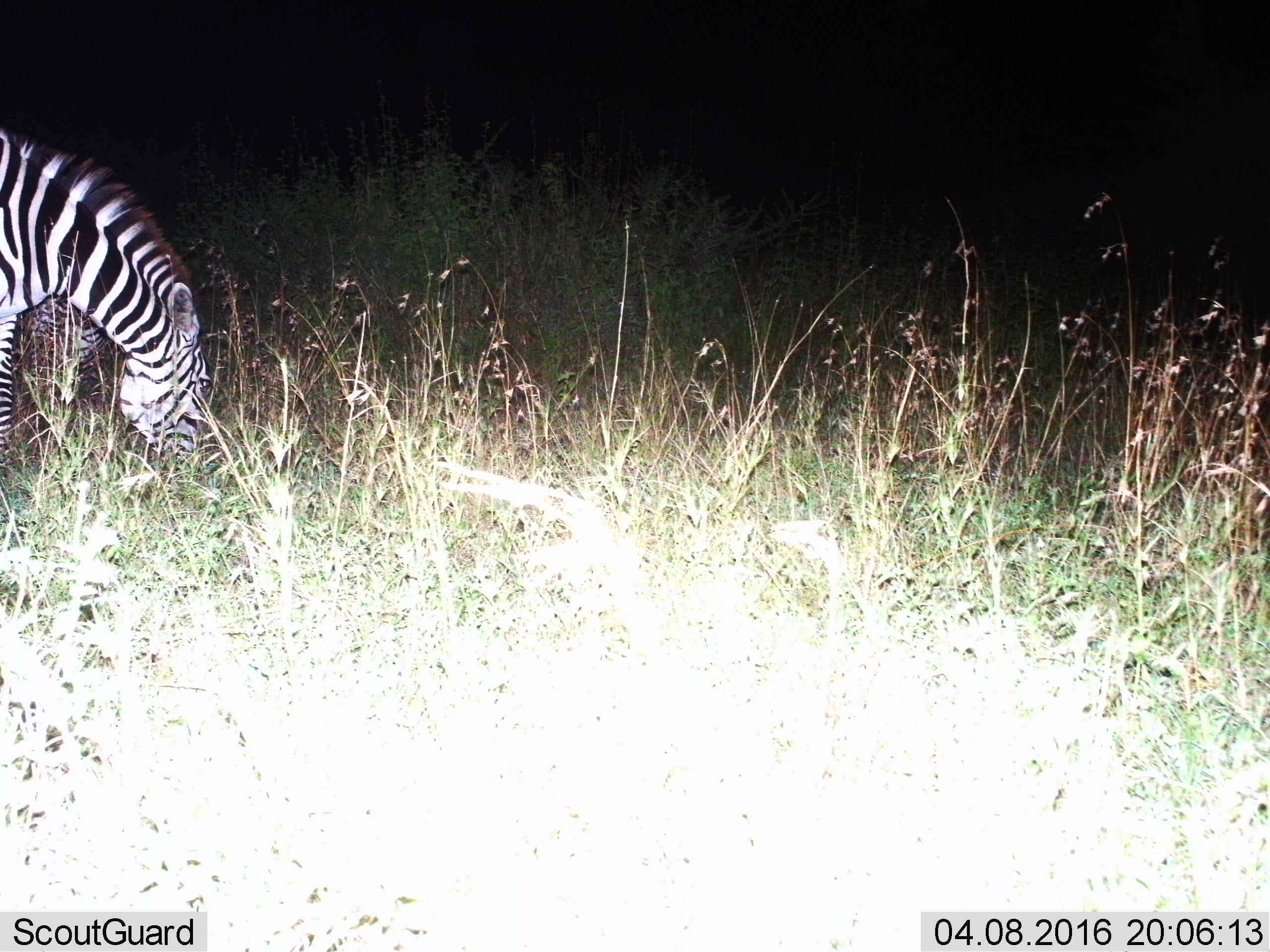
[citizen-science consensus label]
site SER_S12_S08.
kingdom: Animalia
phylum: Chordata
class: Mammalia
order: Perissodactyla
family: Equidae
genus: Equus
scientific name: Equus quagga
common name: plains zebra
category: zebraplains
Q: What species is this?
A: Zebraplains (plains zebra) (Equus quagga).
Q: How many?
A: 1.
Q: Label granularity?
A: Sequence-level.